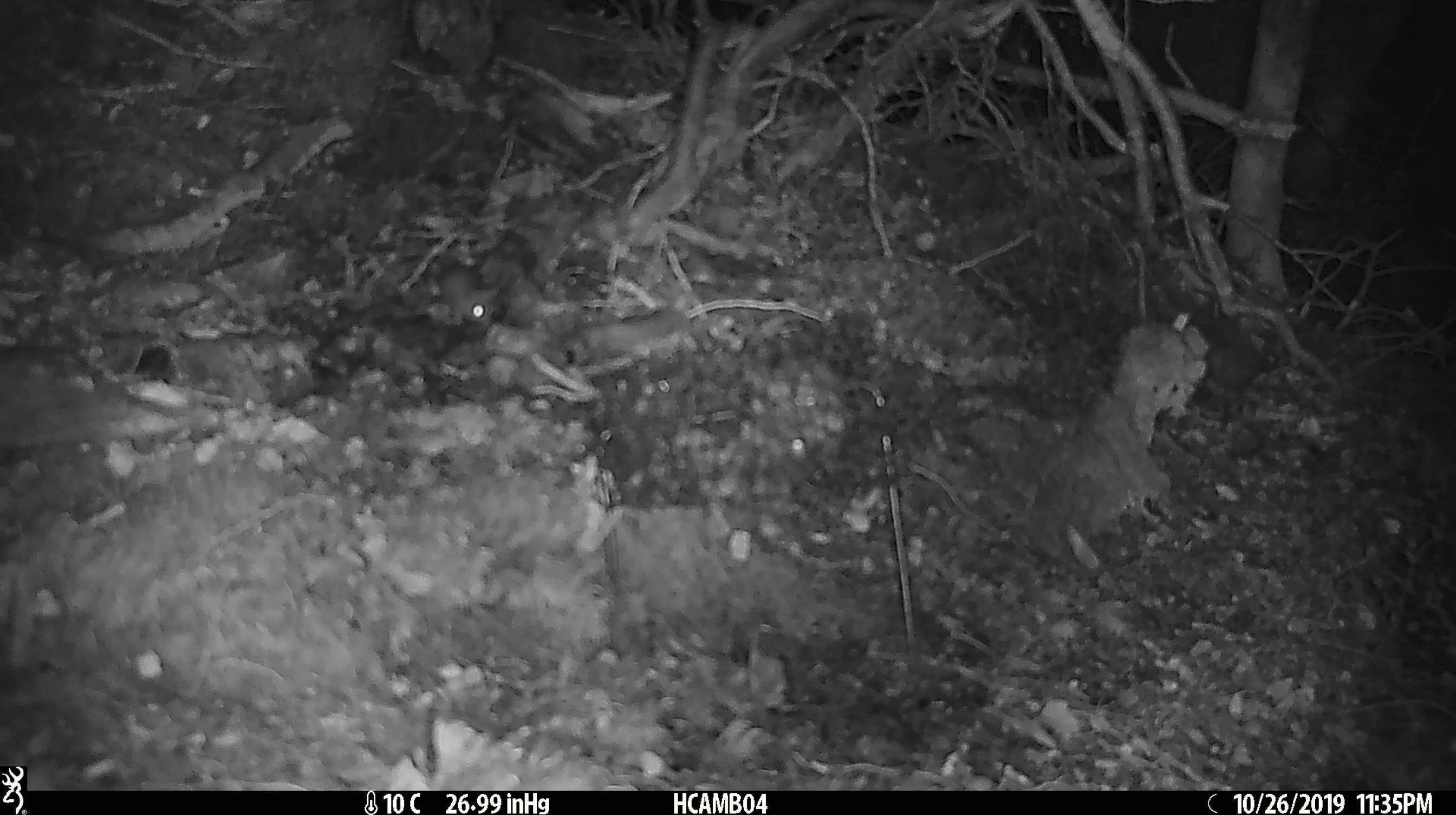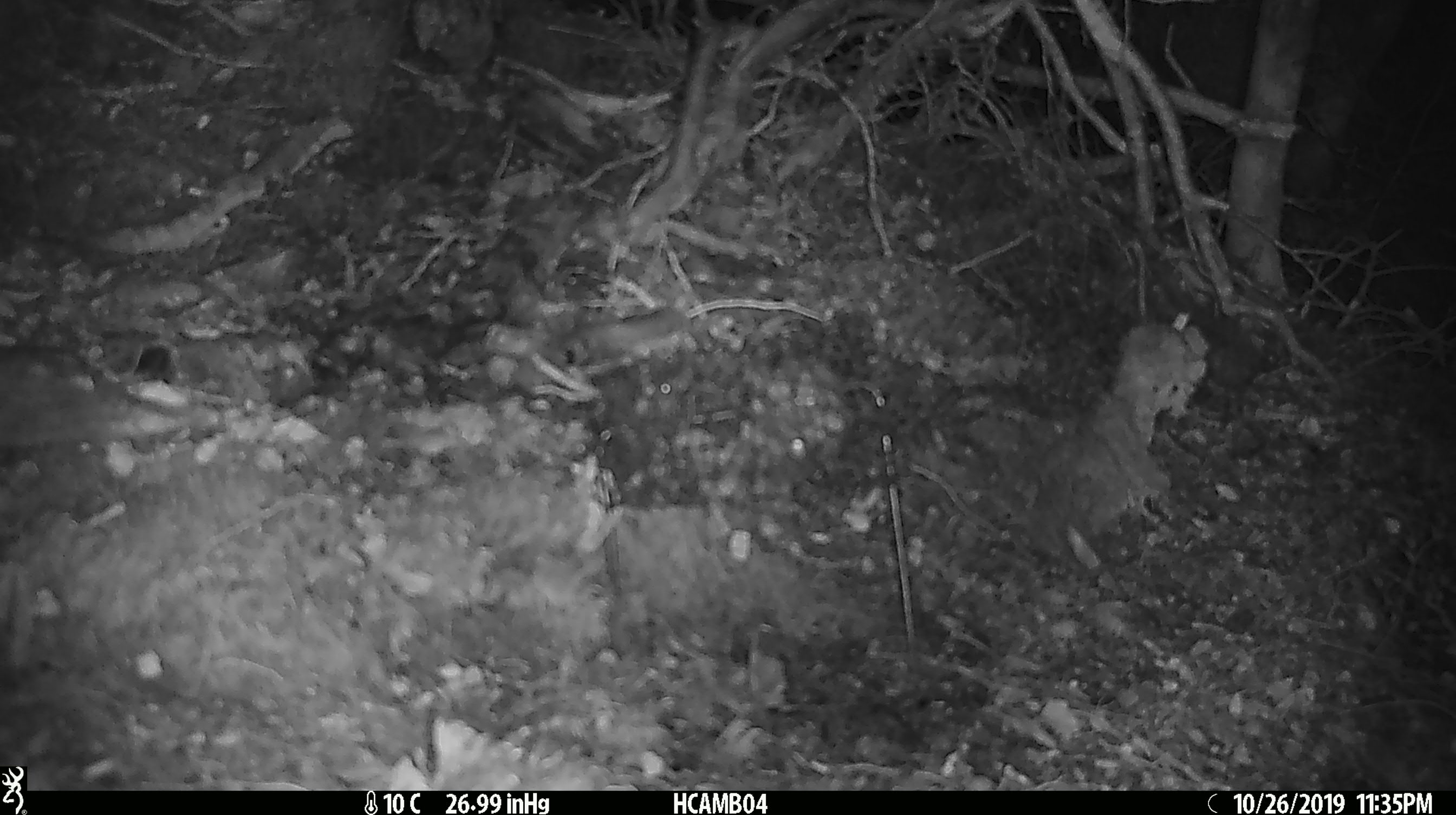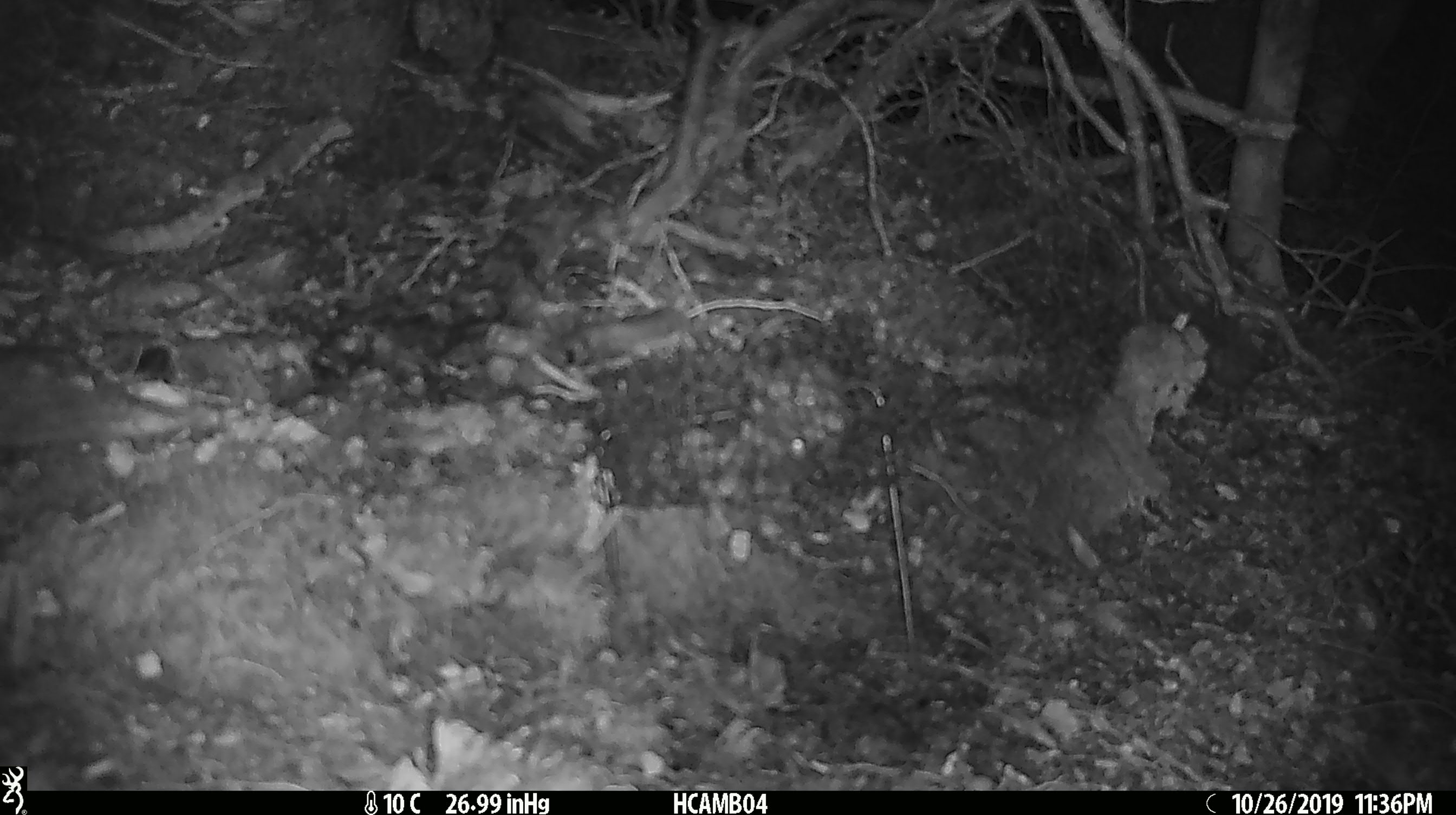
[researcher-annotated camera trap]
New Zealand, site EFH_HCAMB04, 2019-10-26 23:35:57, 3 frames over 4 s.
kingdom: Animalia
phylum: Chordata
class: Mammalia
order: Rodentia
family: Muridae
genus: Mus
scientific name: Mus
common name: mouse